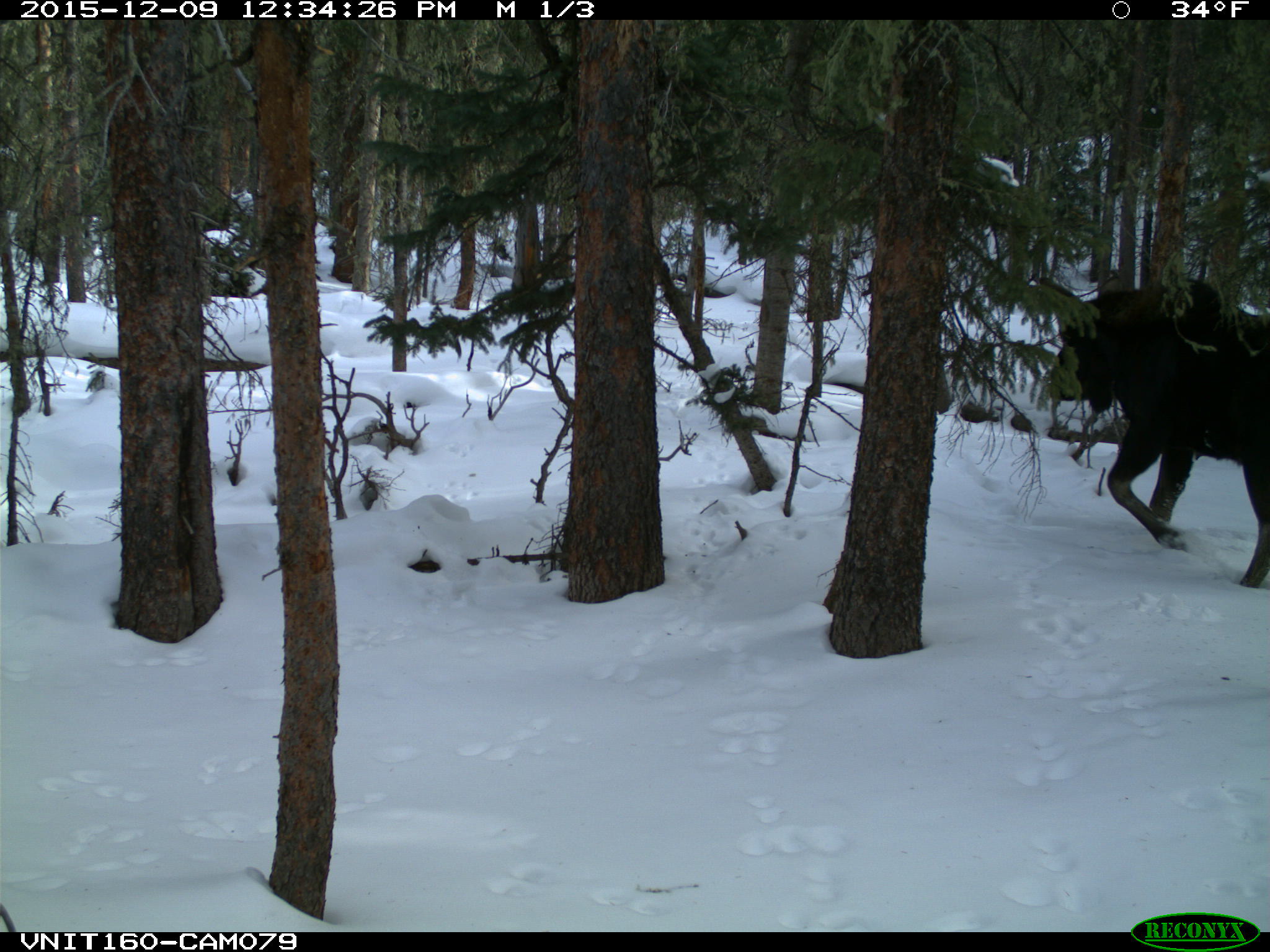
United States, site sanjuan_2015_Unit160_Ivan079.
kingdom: Animalia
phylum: Chordata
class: Mammalia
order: Artiodactyla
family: Cervidae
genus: Alces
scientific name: Alces alces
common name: moose